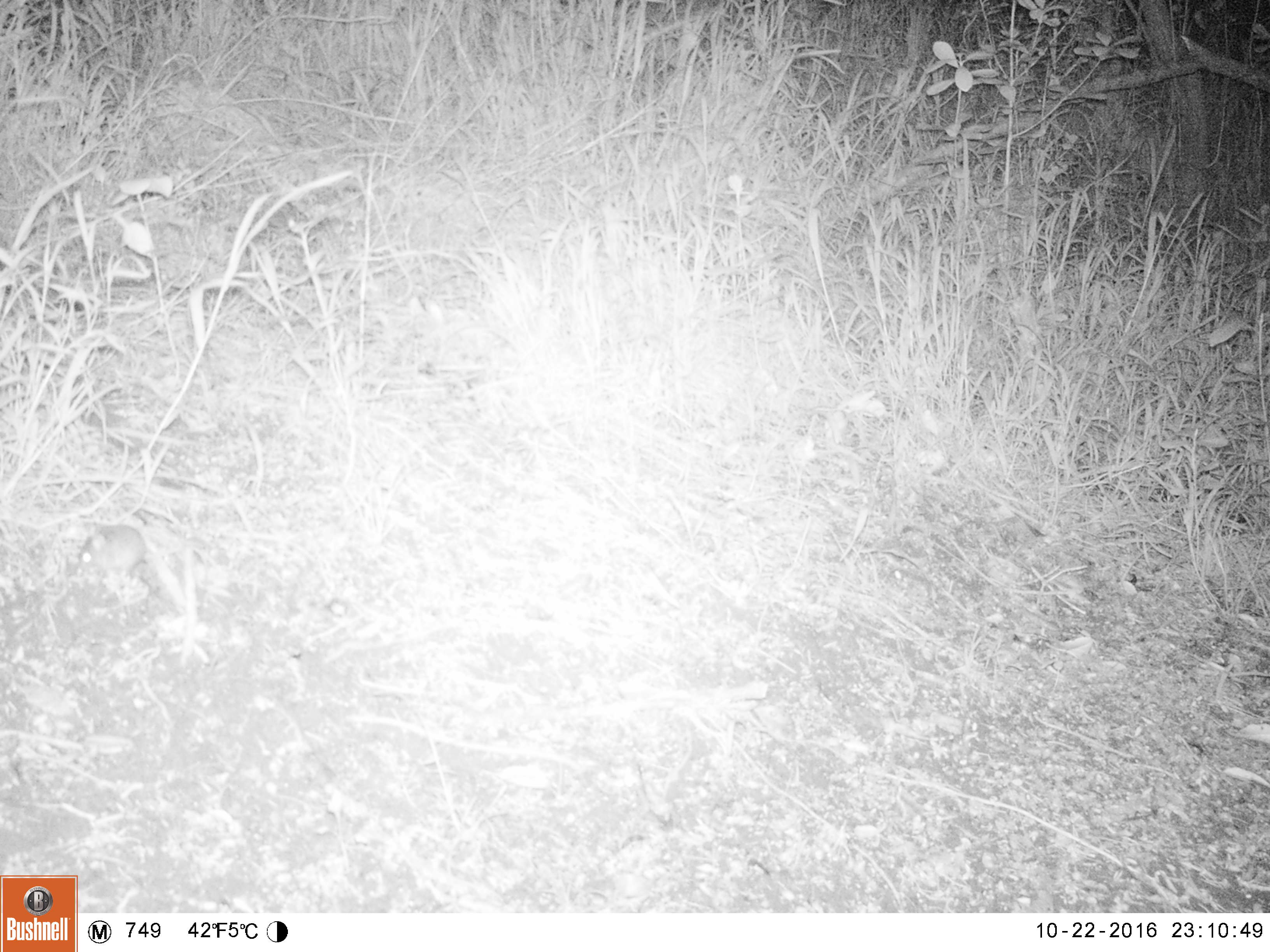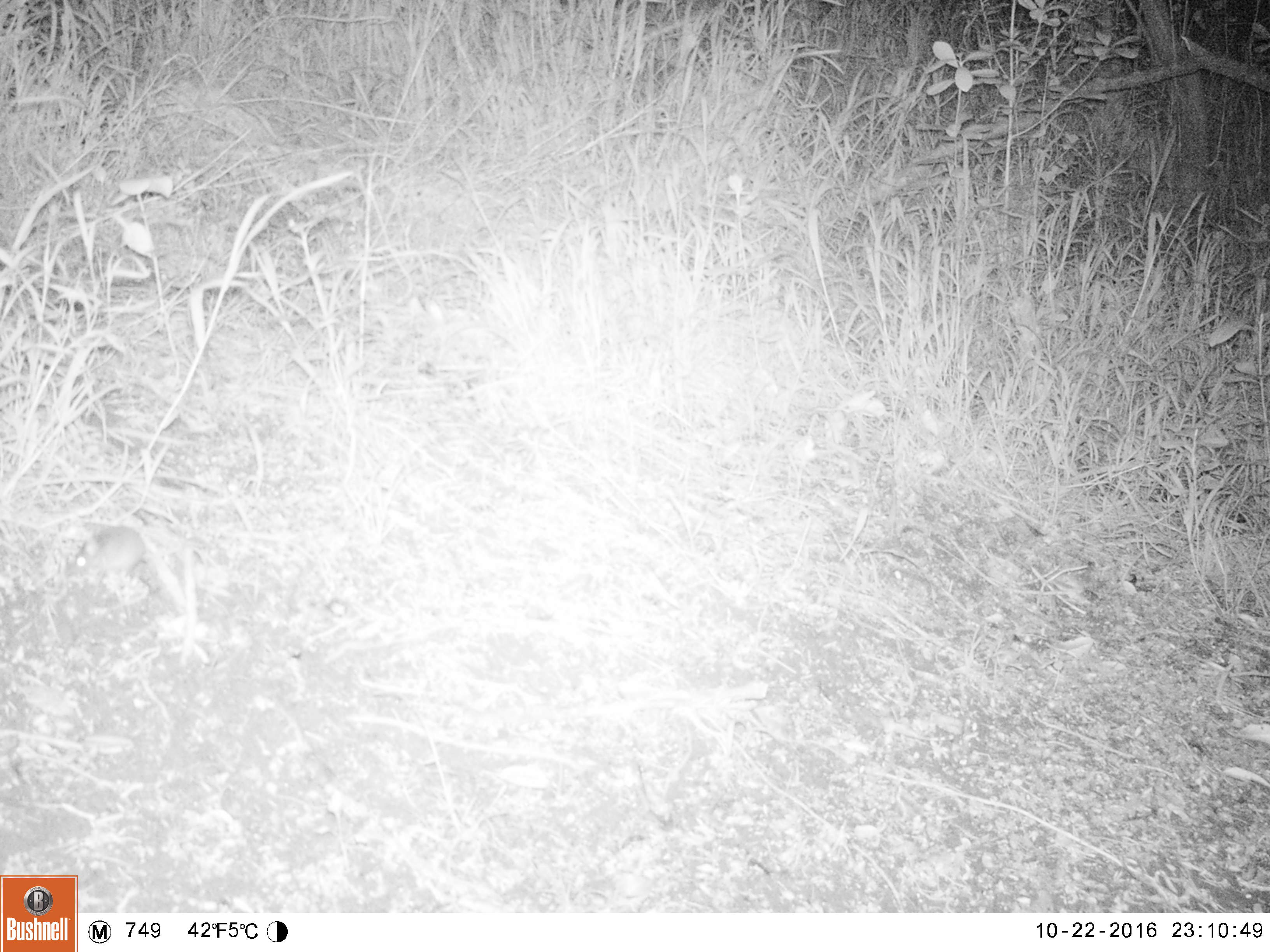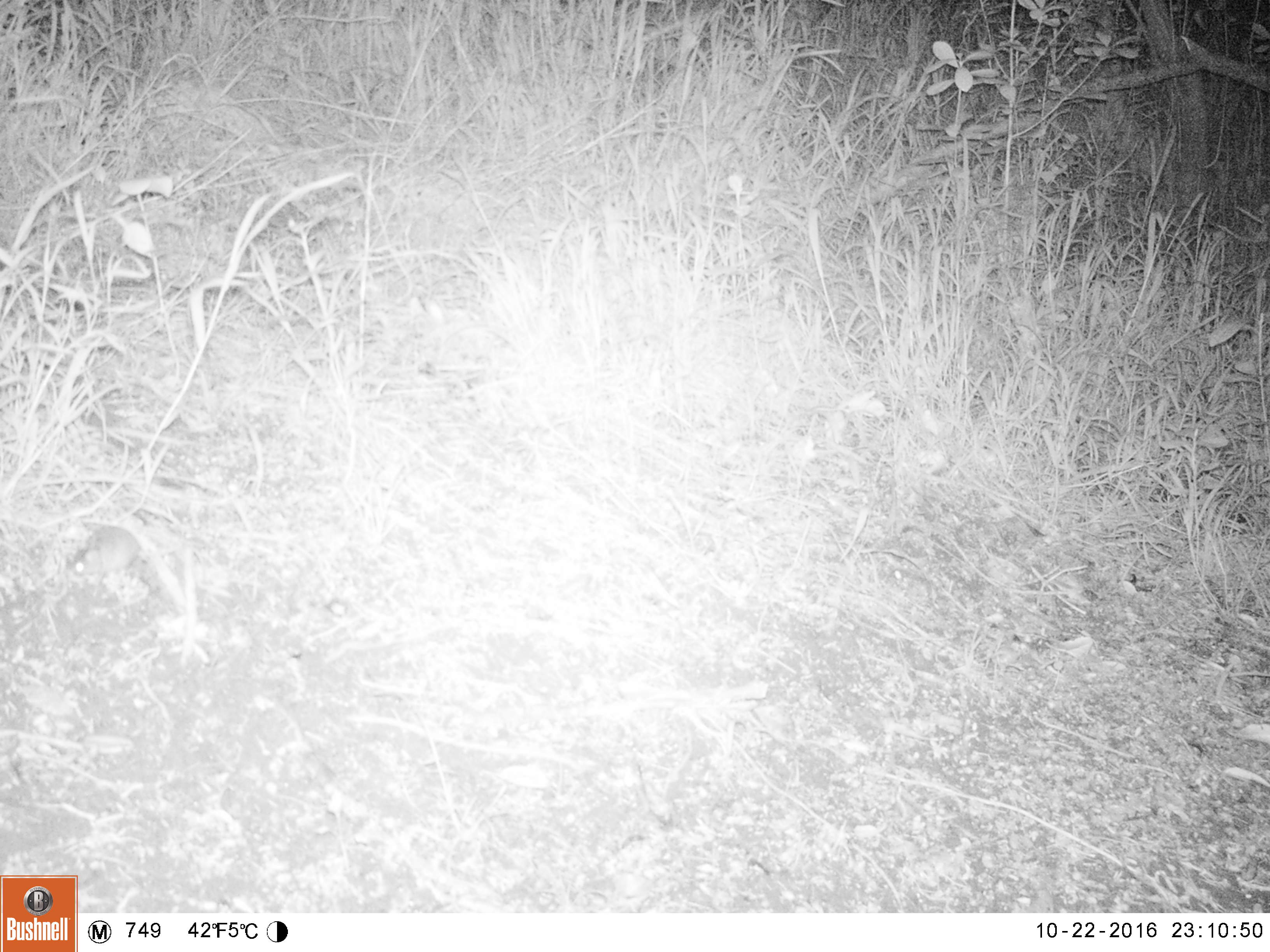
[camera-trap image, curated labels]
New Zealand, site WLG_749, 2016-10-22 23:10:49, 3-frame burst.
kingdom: Animalia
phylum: Chordata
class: Mammalia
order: Rodentia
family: Muridae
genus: Mus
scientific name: Mus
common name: mouse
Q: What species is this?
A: Mouse (Mus).